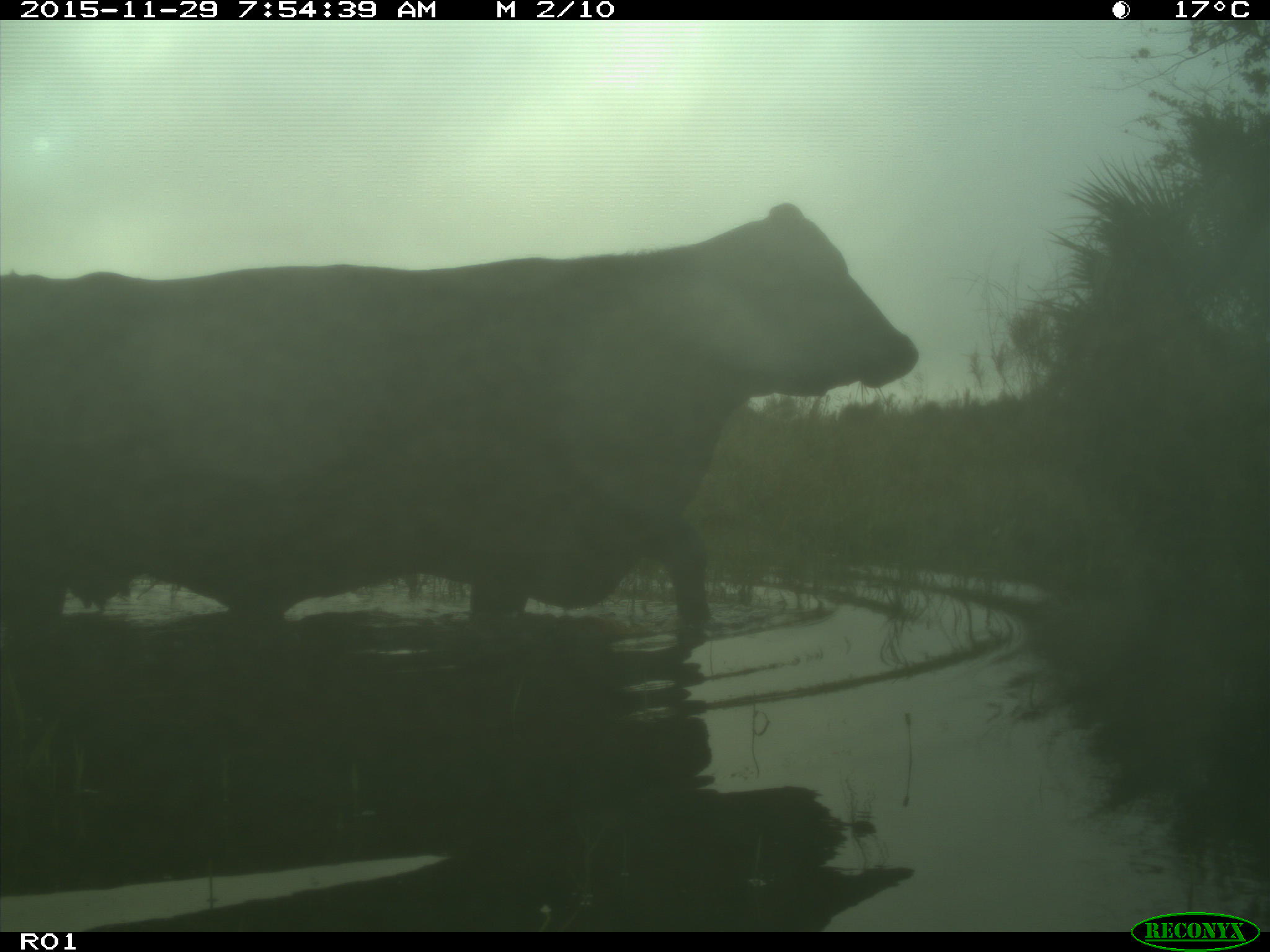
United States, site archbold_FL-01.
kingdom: Animalia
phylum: Chordata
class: Mammalia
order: Artiodactyla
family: Bovidae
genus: Bos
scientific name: Bos taurus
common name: domestic cow